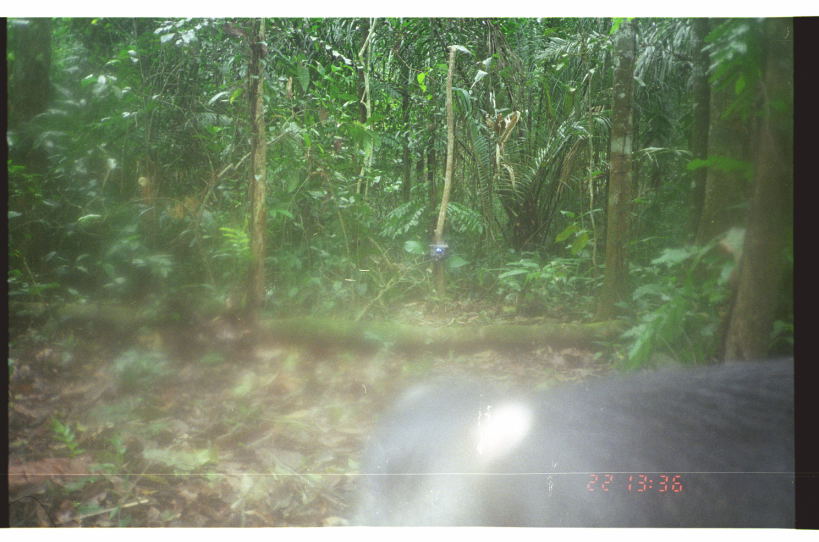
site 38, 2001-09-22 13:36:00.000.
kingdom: Animalia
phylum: Chordata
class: Mammalia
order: Artiodactyla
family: Tayassuidae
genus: Tayassu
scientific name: Tayassu pecari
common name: white-lipped peccary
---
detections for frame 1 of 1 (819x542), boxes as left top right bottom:
tayassu pecari: 320 353 795 528